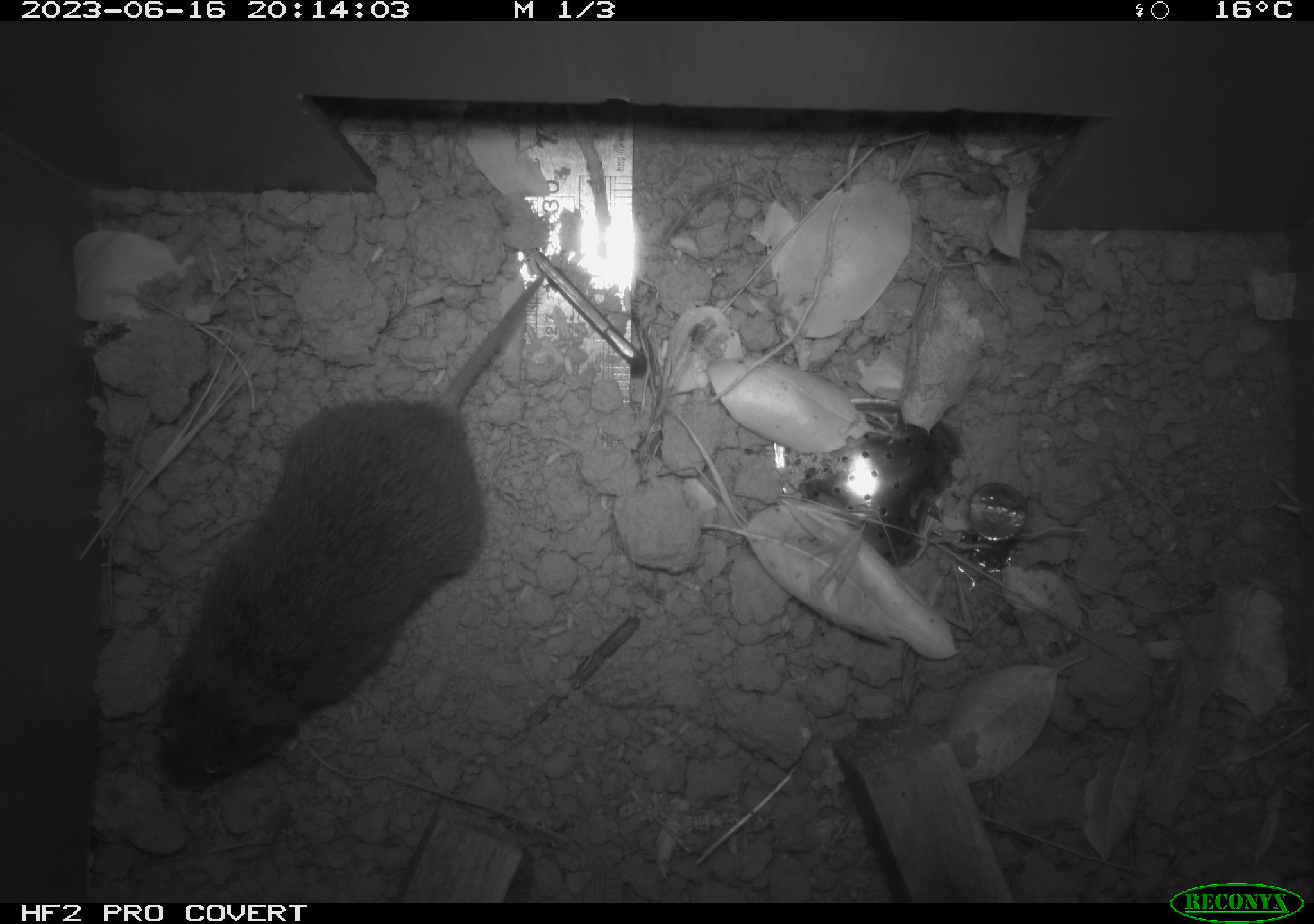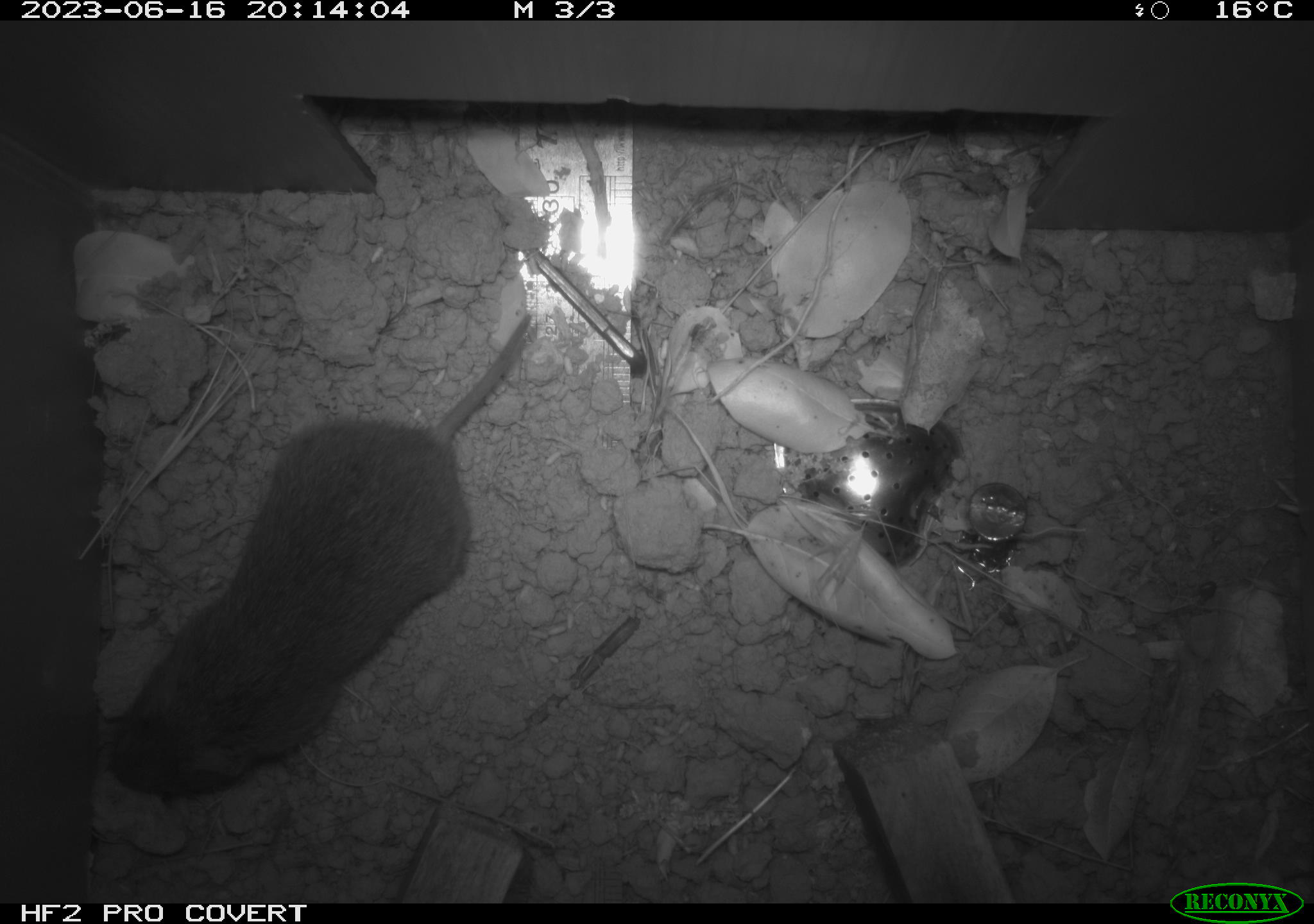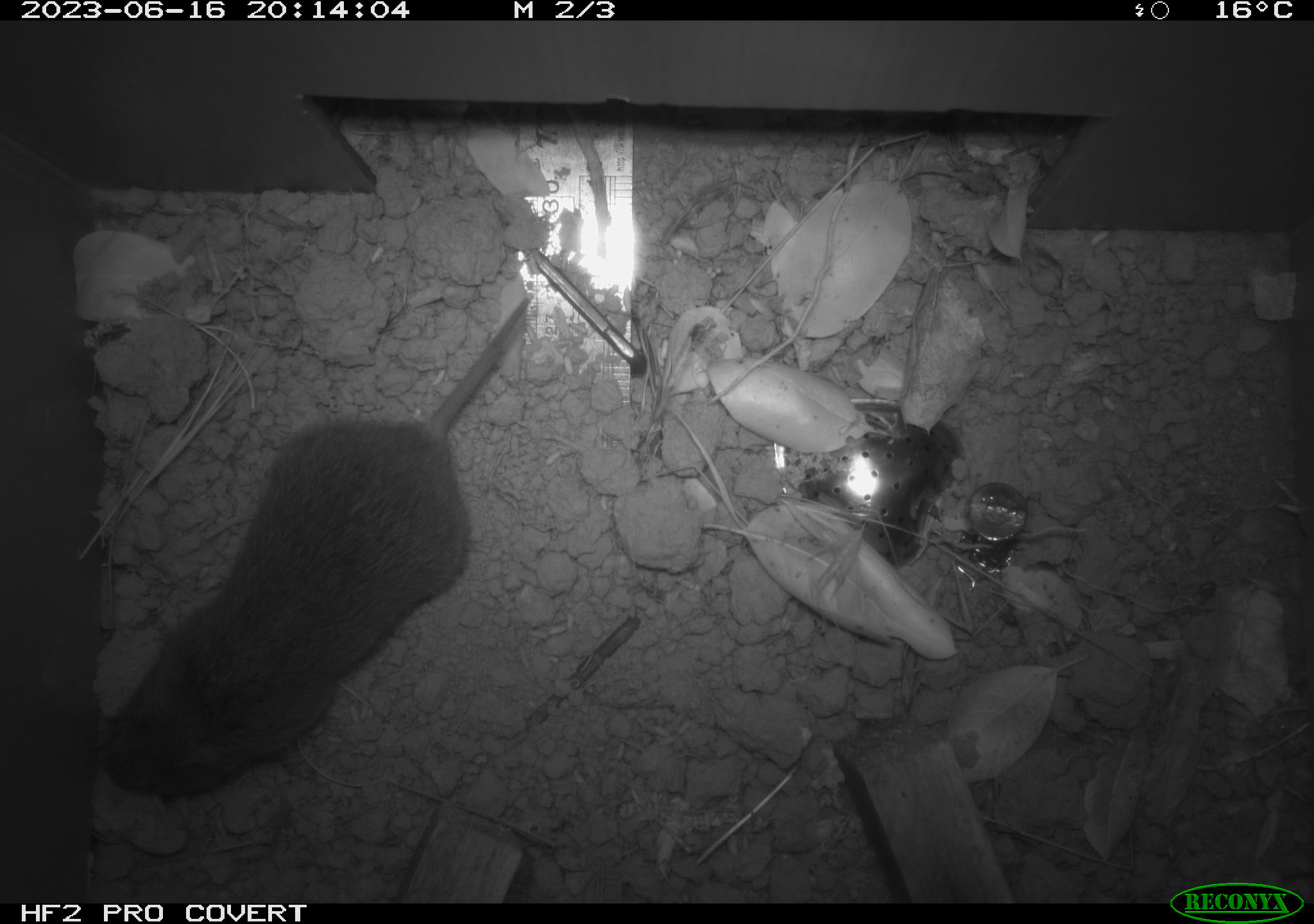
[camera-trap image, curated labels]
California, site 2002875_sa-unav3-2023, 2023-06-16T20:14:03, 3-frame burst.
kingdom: Animalia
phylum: Chordata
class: Mammalia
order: Rodentia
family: Cricetidae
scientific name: Arvicolinae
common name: voles, lemmings, and muskrats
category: arvicolinae subfamily